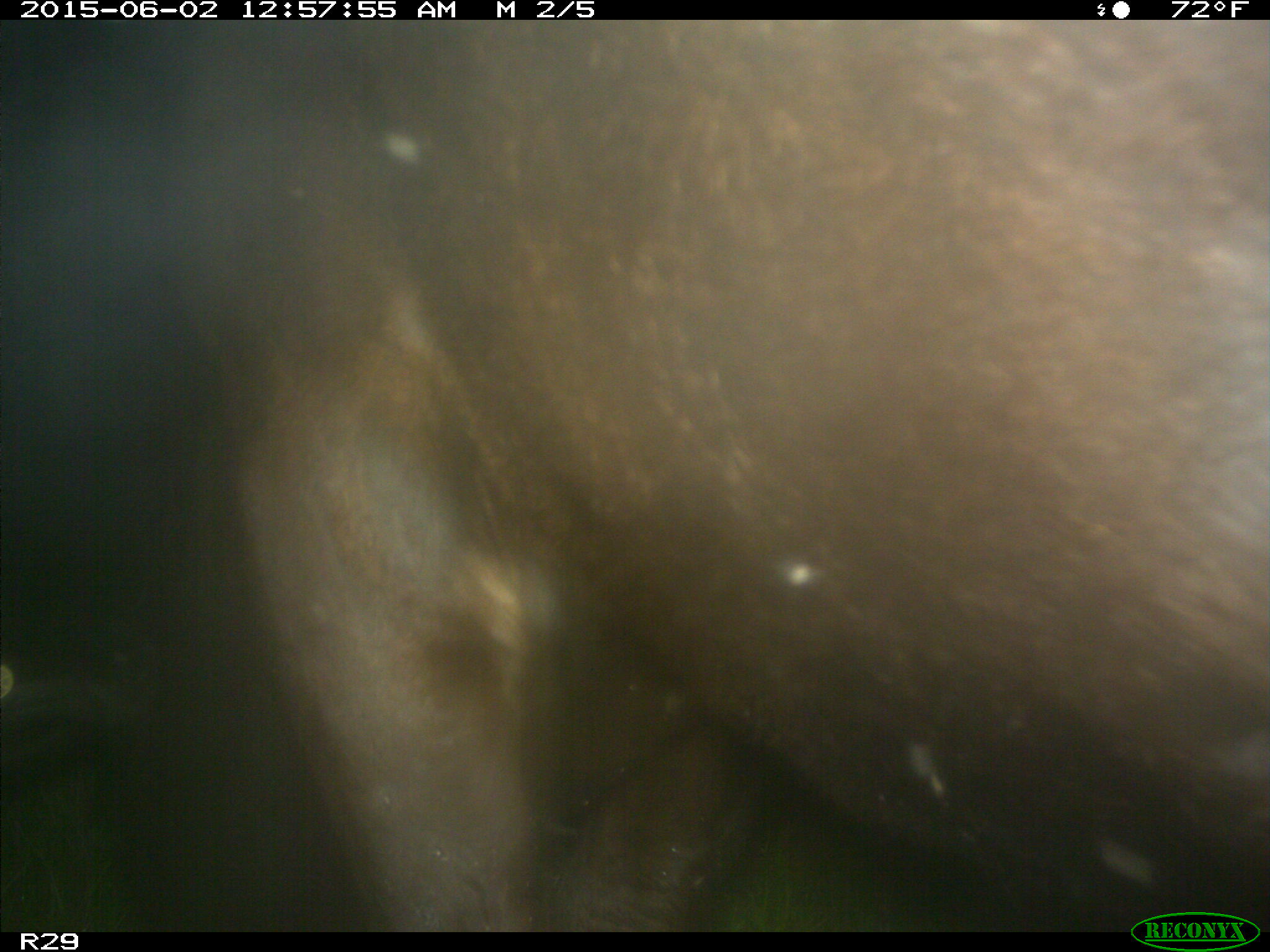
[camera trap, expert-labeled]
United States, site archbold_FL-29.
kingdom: Animalia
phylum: Chordata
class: Mammalia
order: Artiodactyla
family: Bovidae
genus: Bos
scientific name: Bos taurus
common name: domestic cow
Bos taurus (domestic cow).